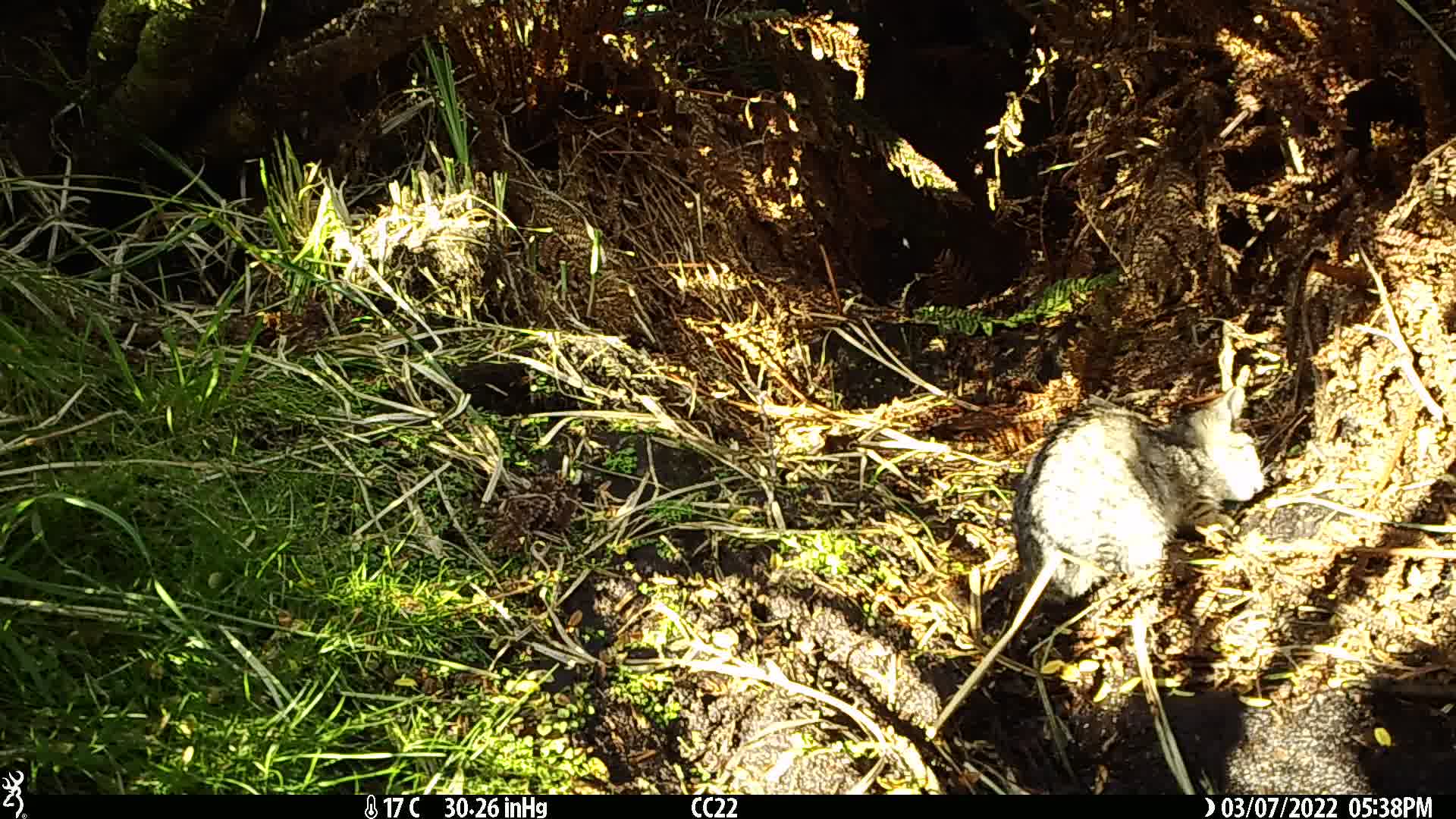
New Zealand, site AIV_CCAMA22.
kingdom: Animalia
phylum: Chordata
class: Mammalia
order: Carnivora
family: Felidae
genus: Felis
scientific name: Felis catus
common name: domestic cat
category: cat